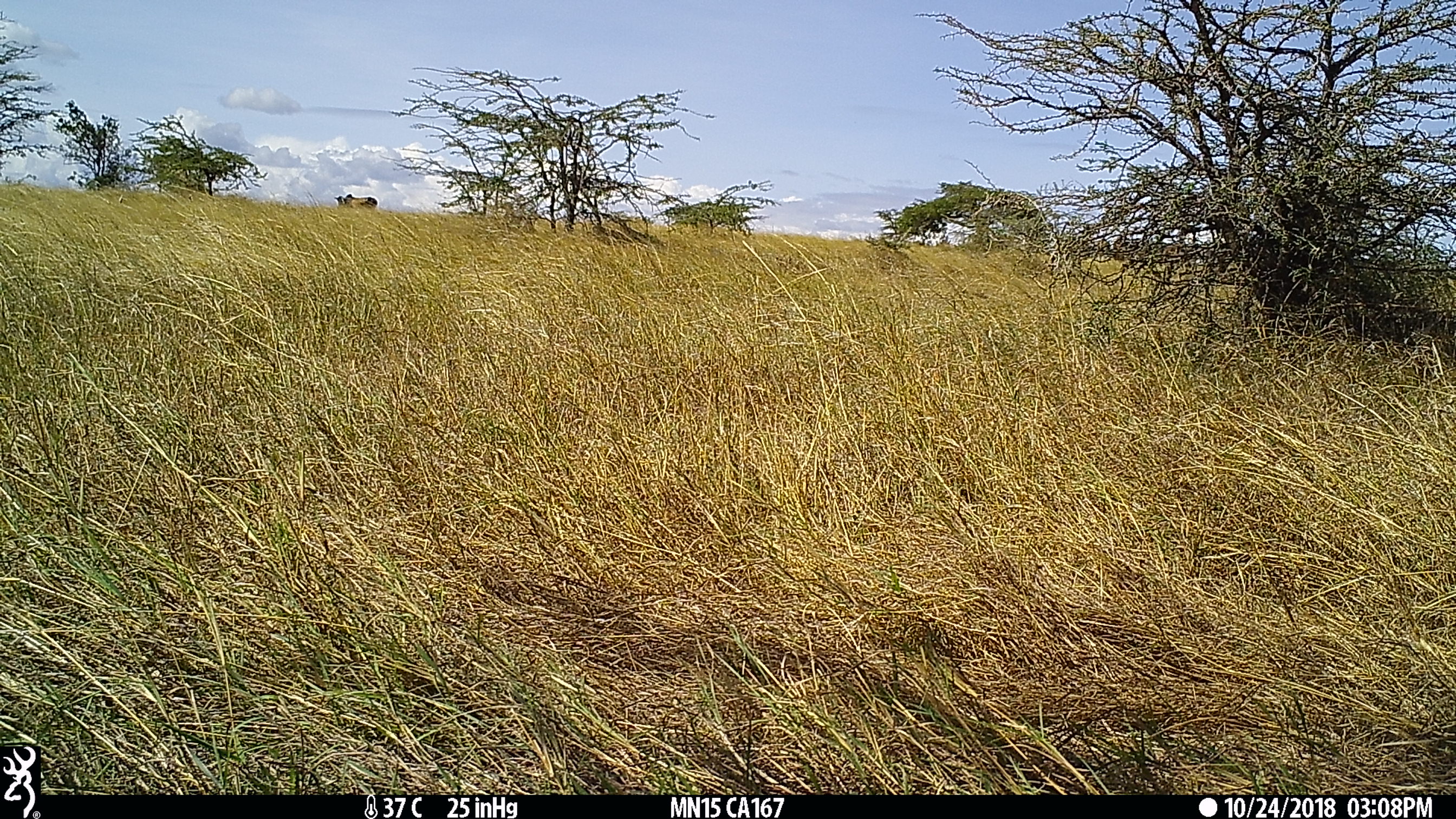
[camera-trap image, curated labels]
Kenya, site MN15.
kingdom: Animalia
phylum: Chordata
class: Mammalia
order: Artiodactyla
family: Bovidae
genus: Bos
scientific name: Bos taurus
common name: cattle